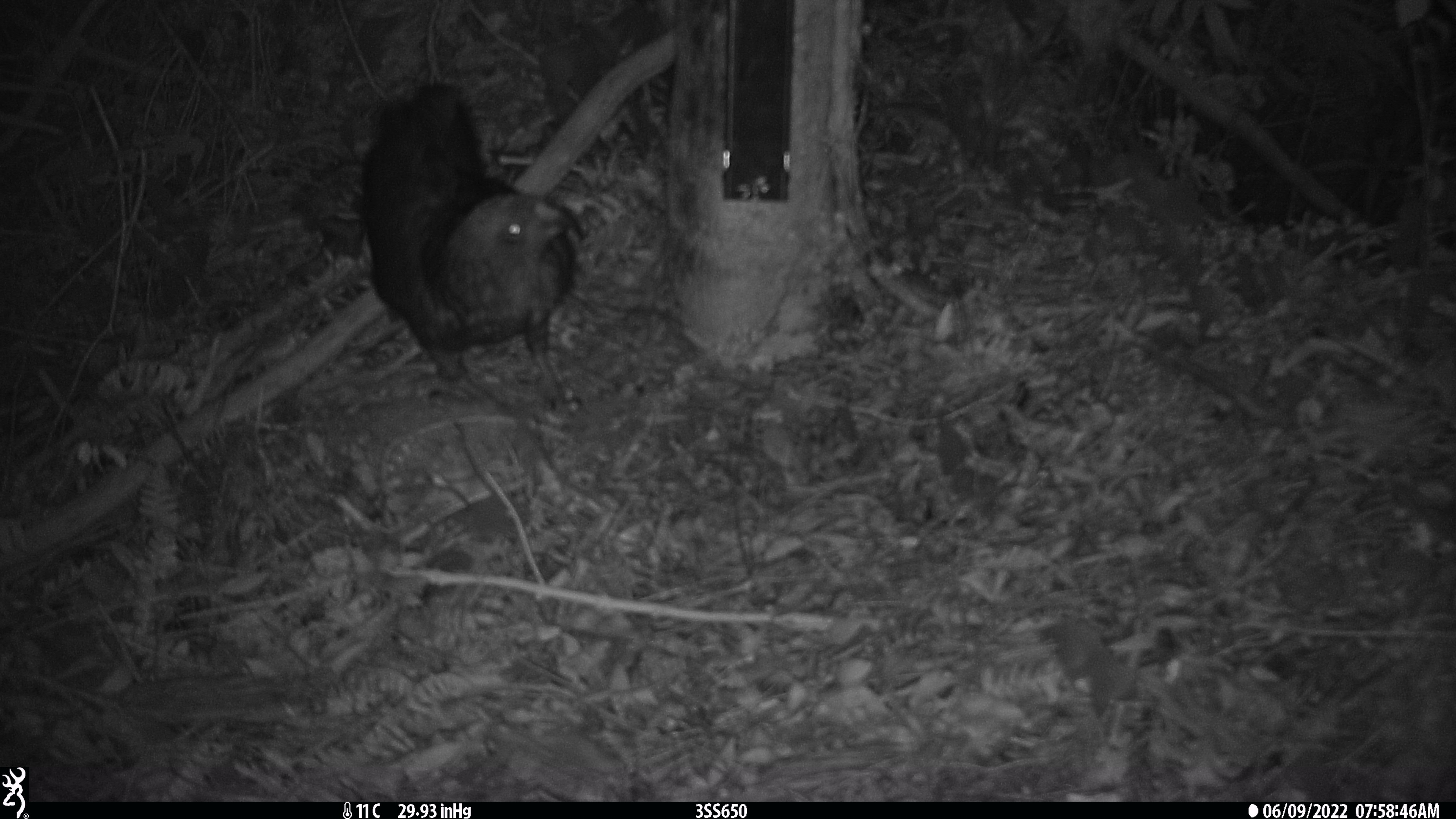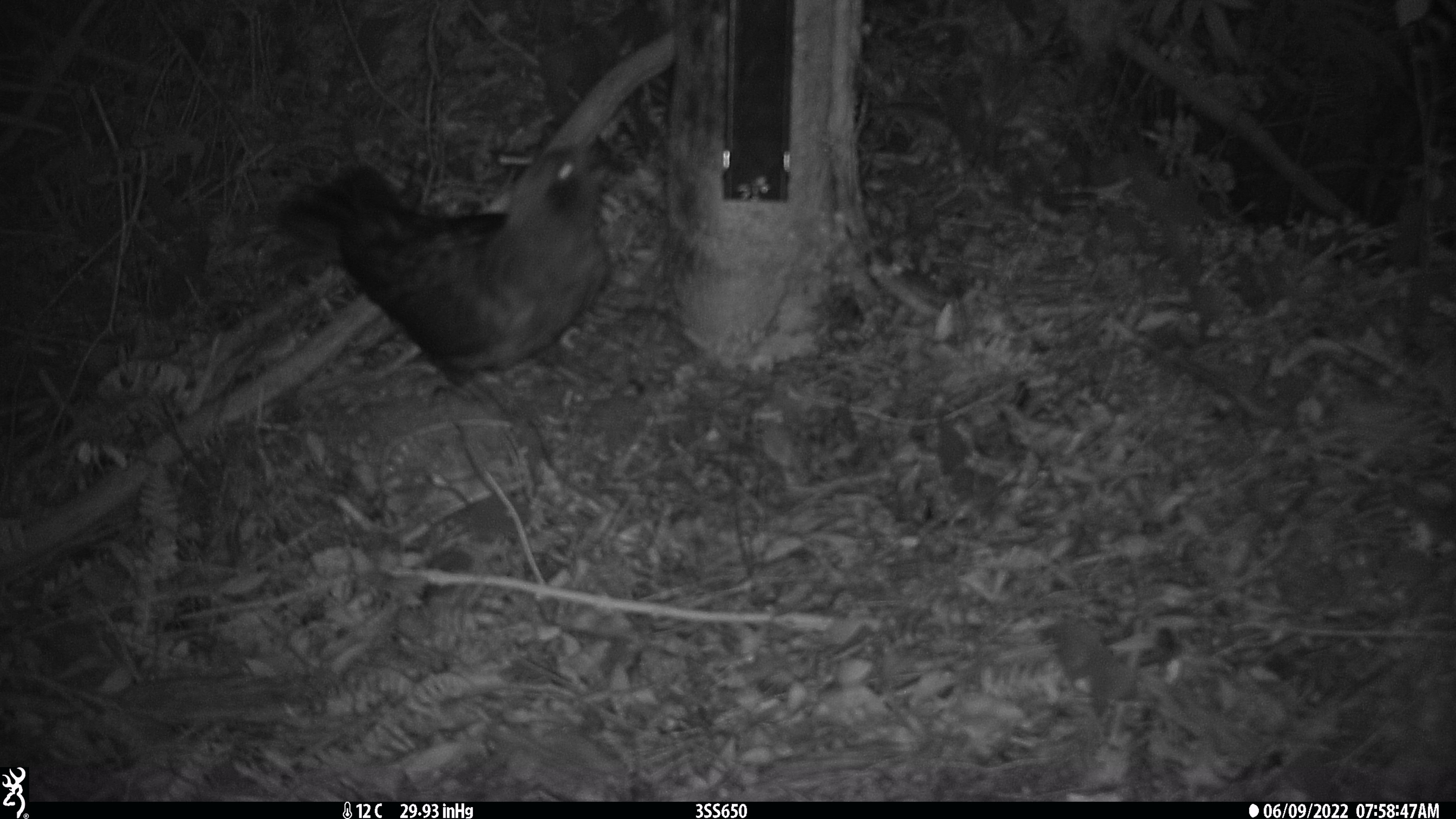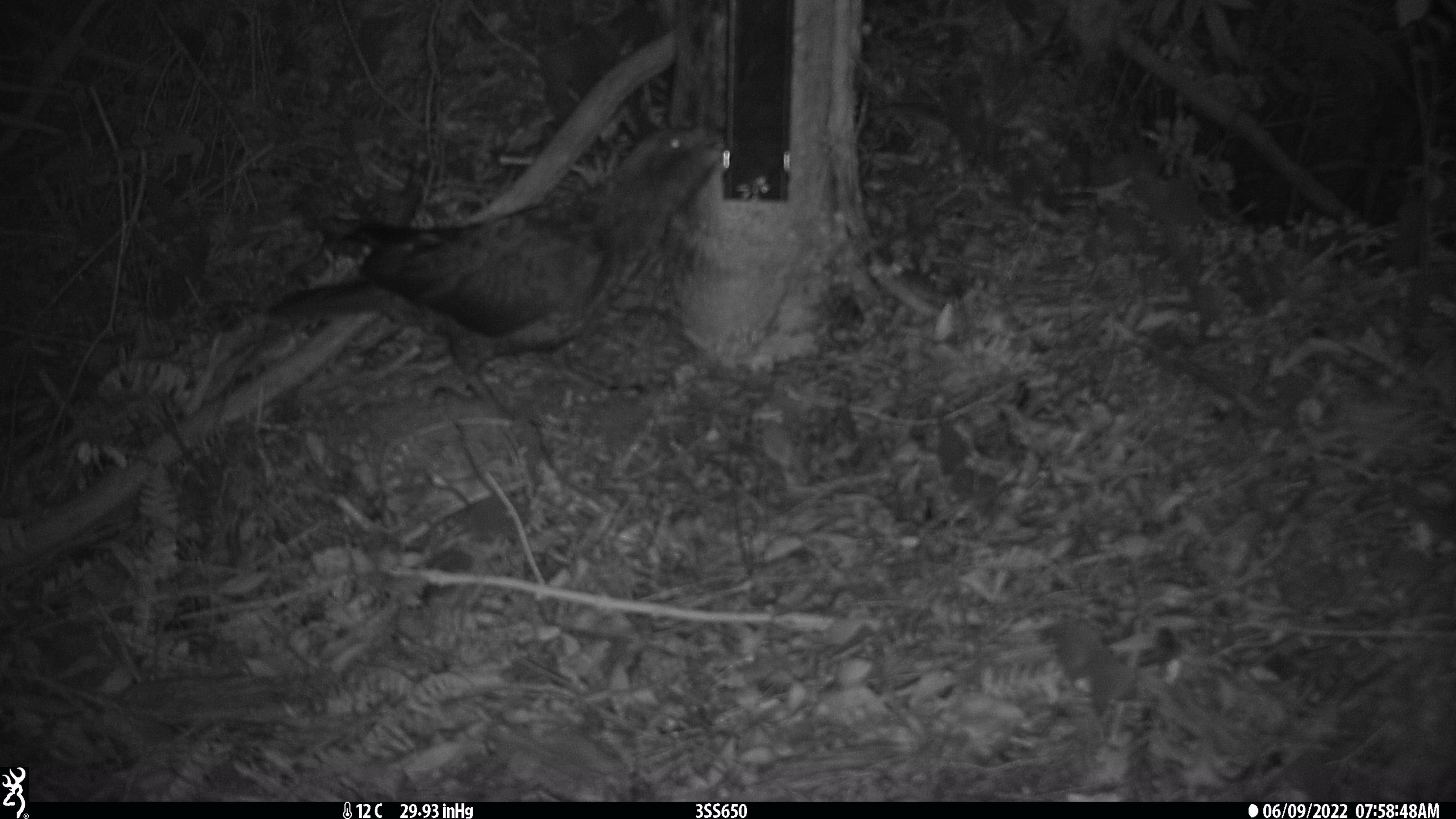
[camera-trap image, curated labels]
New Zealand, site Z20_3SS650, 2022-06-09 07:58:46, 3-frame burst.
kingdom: Animalia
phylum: Chordata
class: Aves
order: Psittaciformes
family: Strigopidae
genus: Nestor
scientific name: Nestor notabilis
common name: kea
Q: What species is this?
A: Kea (Nestor notabilis).